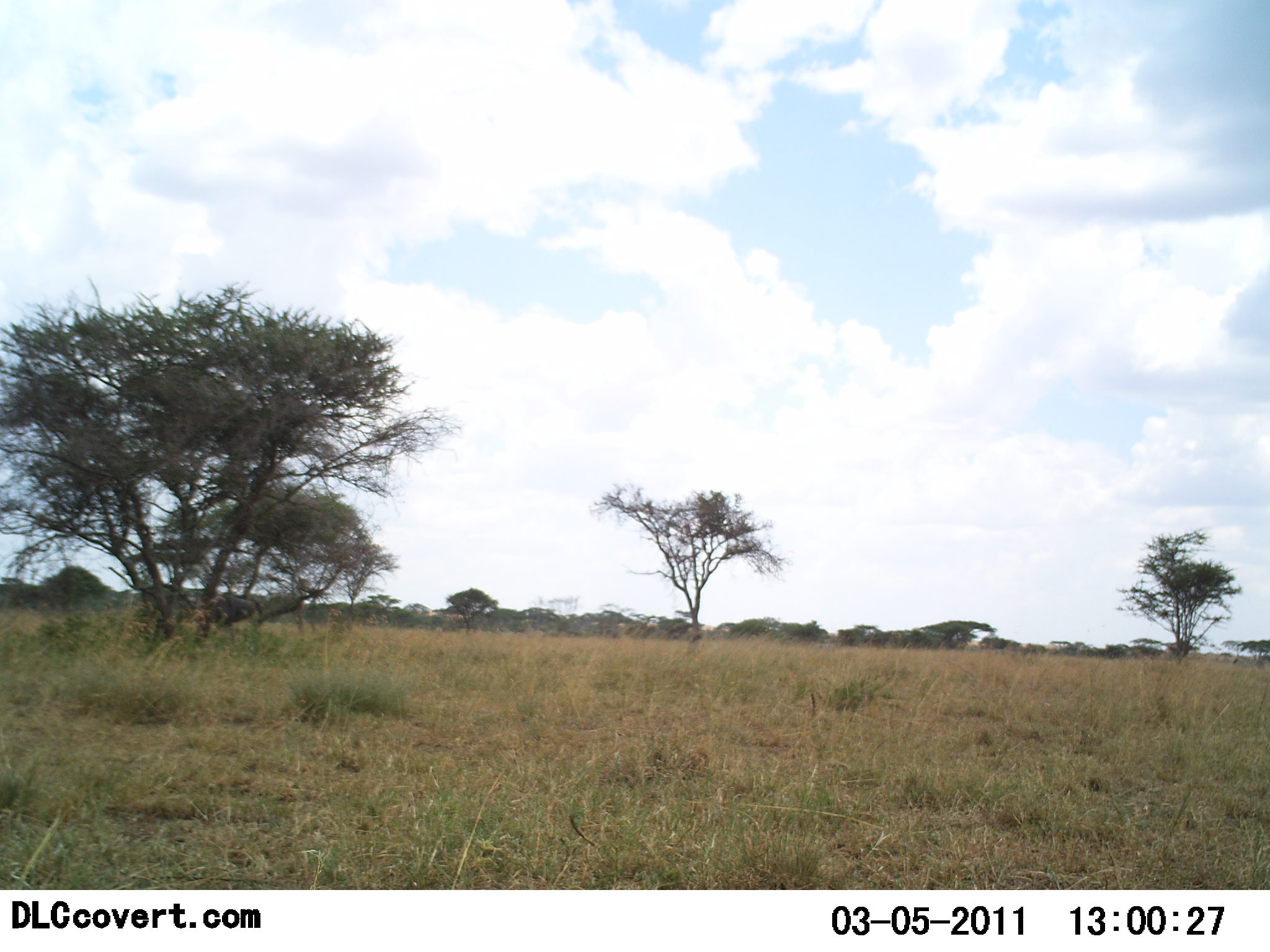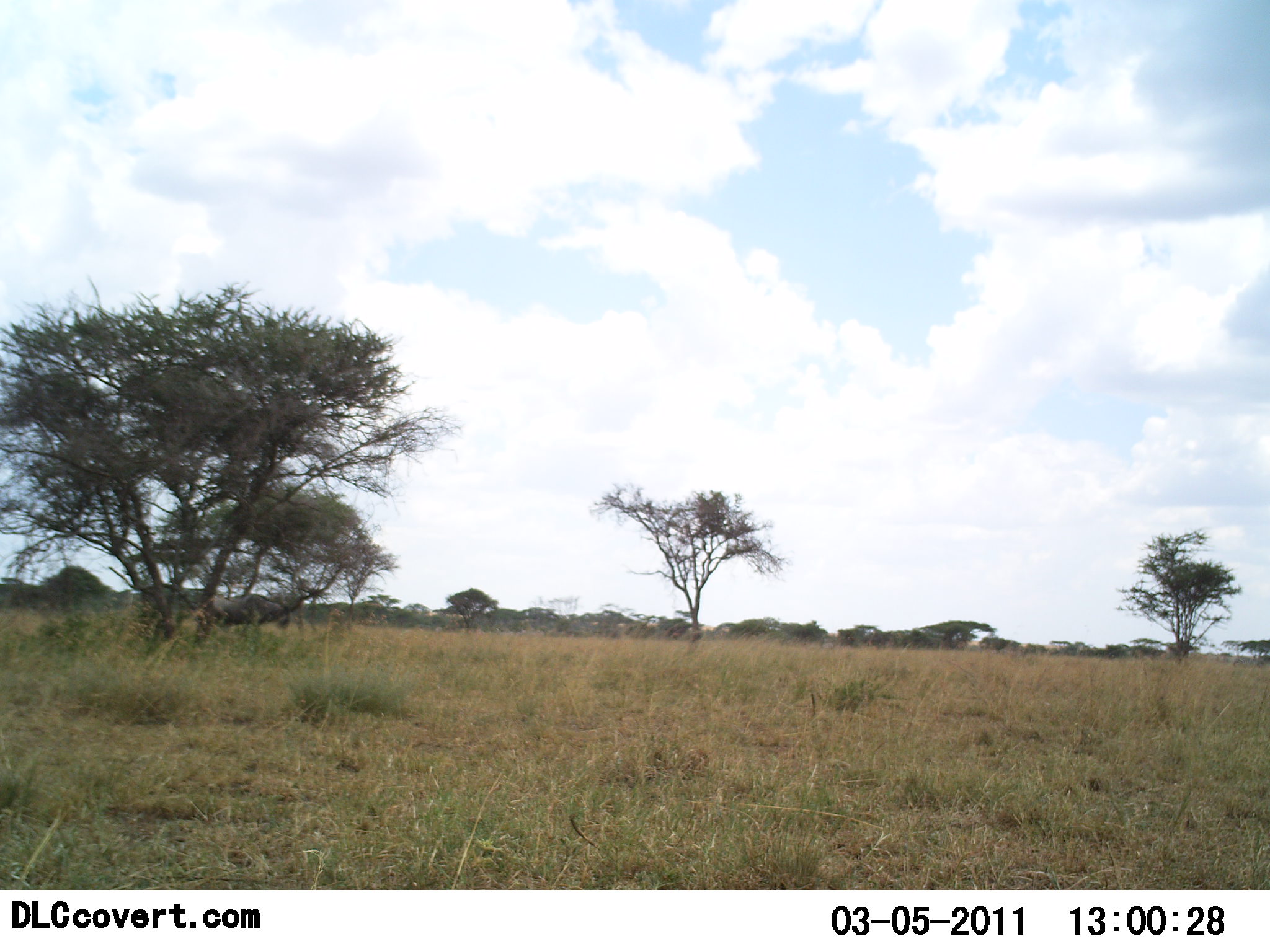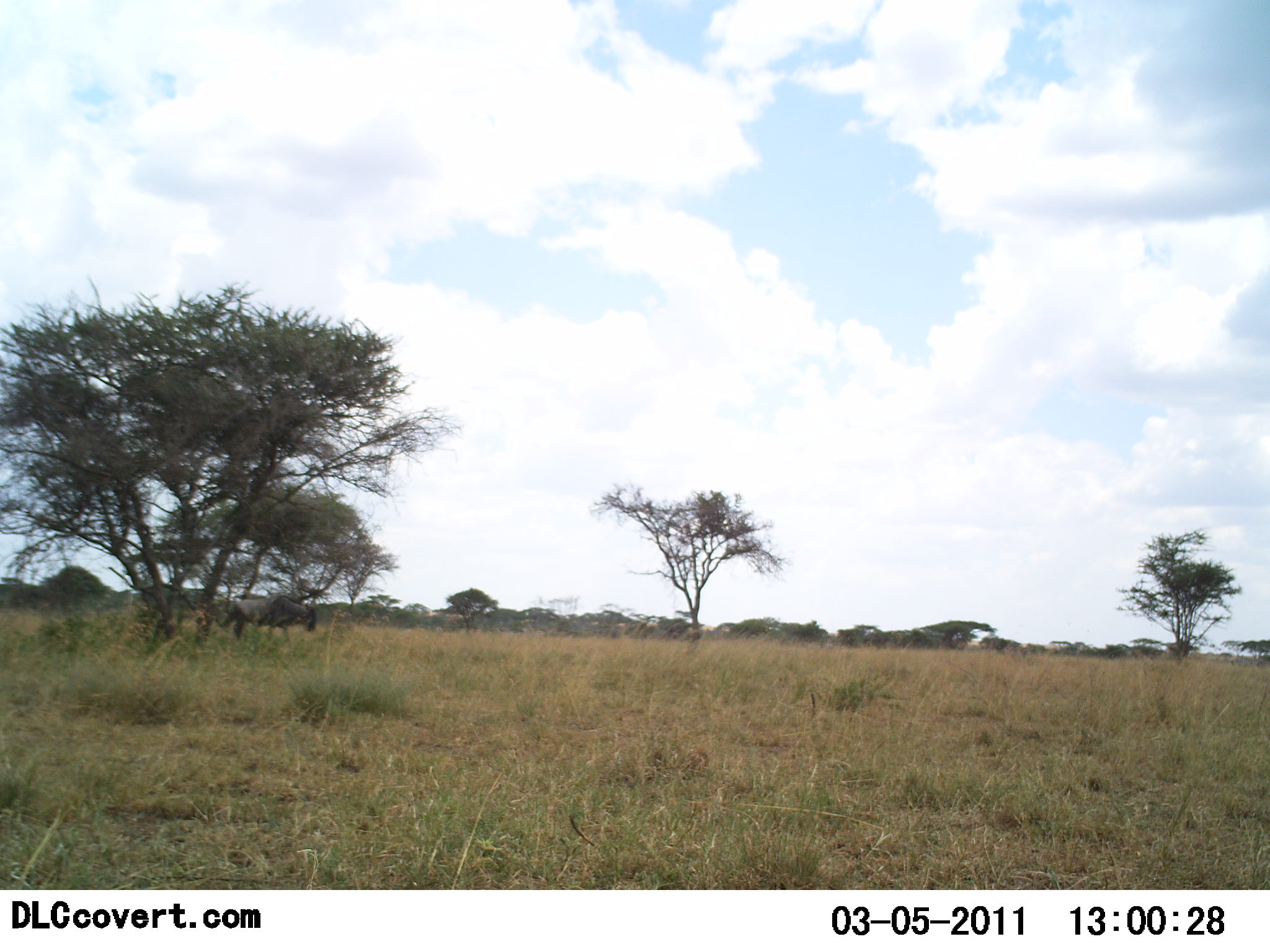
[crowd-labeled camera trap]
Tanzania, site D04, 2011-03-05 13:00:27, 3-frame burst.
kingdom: Animalia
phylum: Chordata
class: Mammalia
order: Artiodactyla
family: Bovidae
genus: Connochaetes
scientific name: Connochaetes taurinus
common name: blue wildebeest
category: wildebeest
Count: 1.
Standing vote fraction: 10%.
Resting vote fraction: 0%.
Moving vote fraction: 90%.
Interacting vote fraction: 0%.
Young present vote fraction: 0%.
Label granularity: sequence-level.